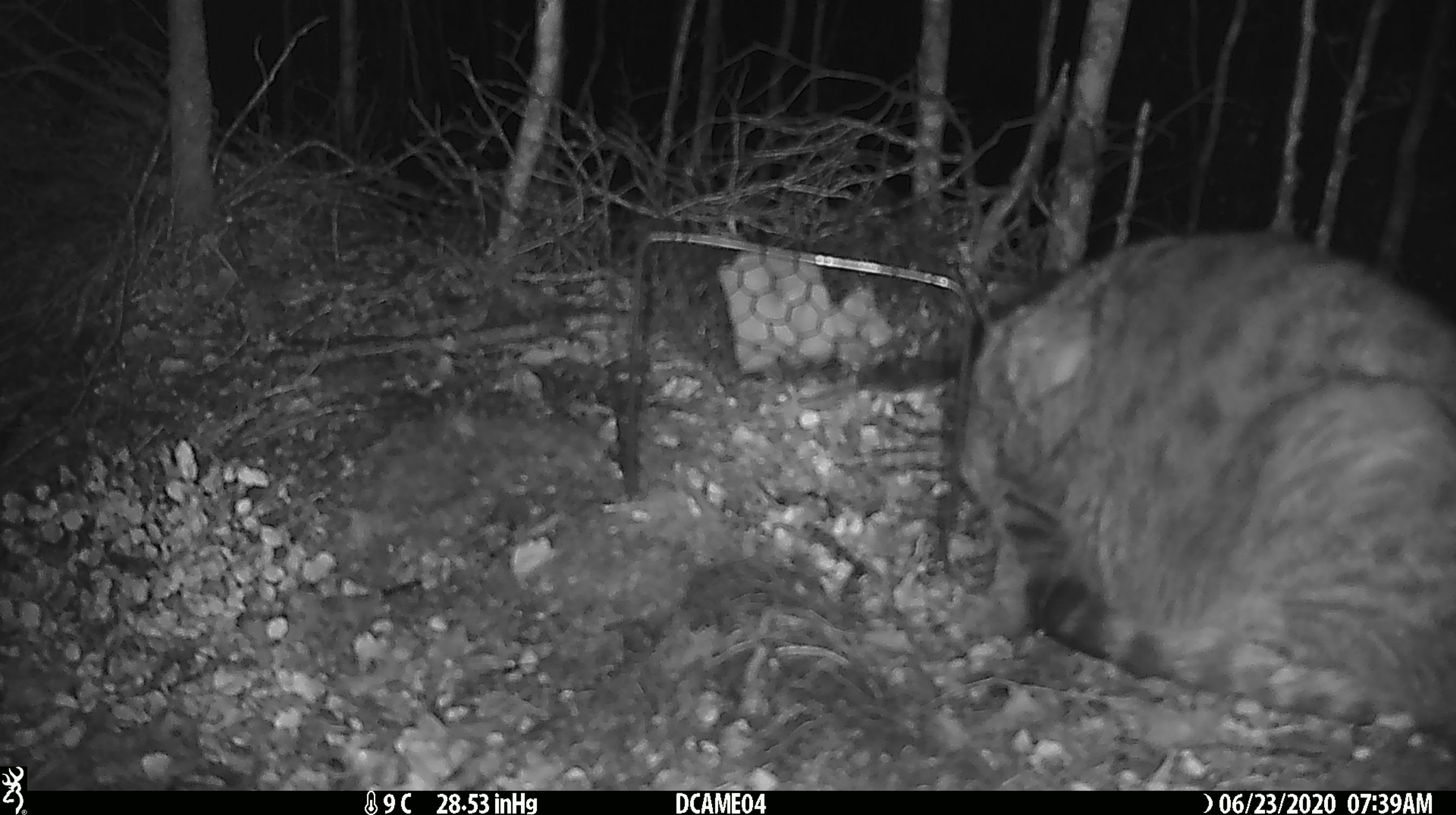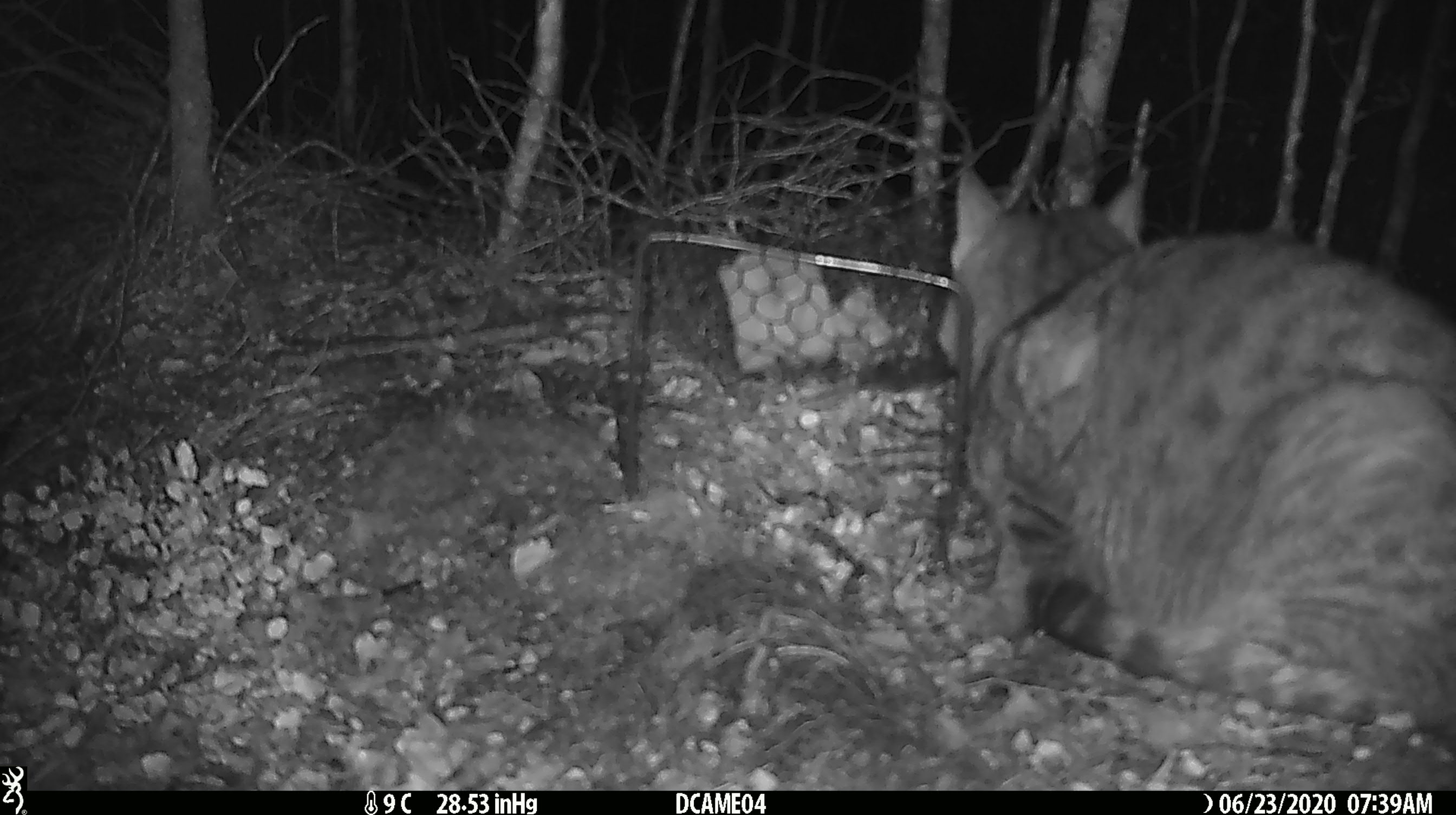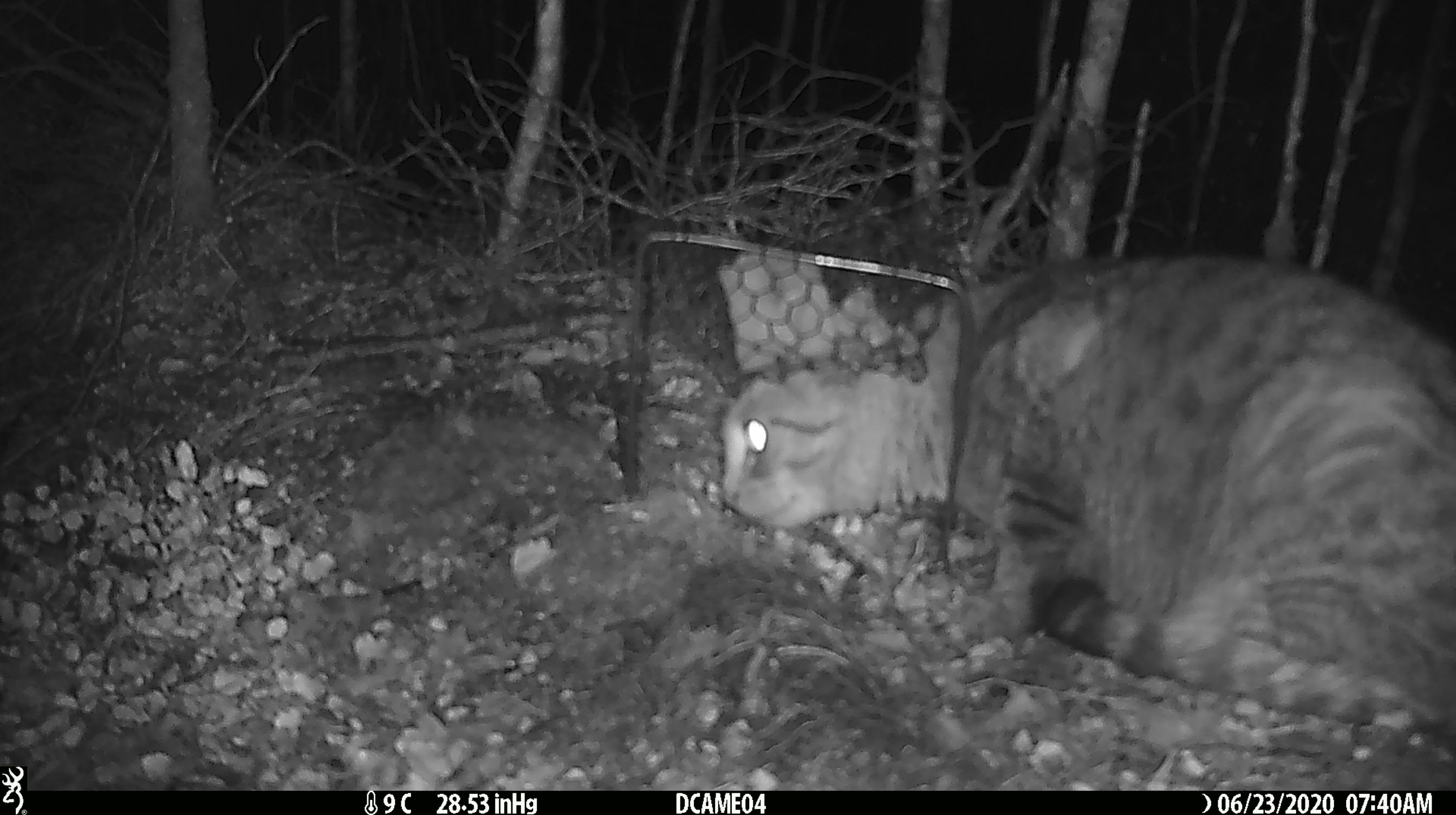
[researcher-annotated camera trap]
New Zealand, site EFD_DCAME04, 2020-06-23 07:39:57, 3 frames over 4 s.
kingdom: Animalia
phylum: Chordata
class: Mammalia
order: Carnivora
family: Felidae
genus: Felis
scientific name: Felis catus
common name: domestic cat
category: cat